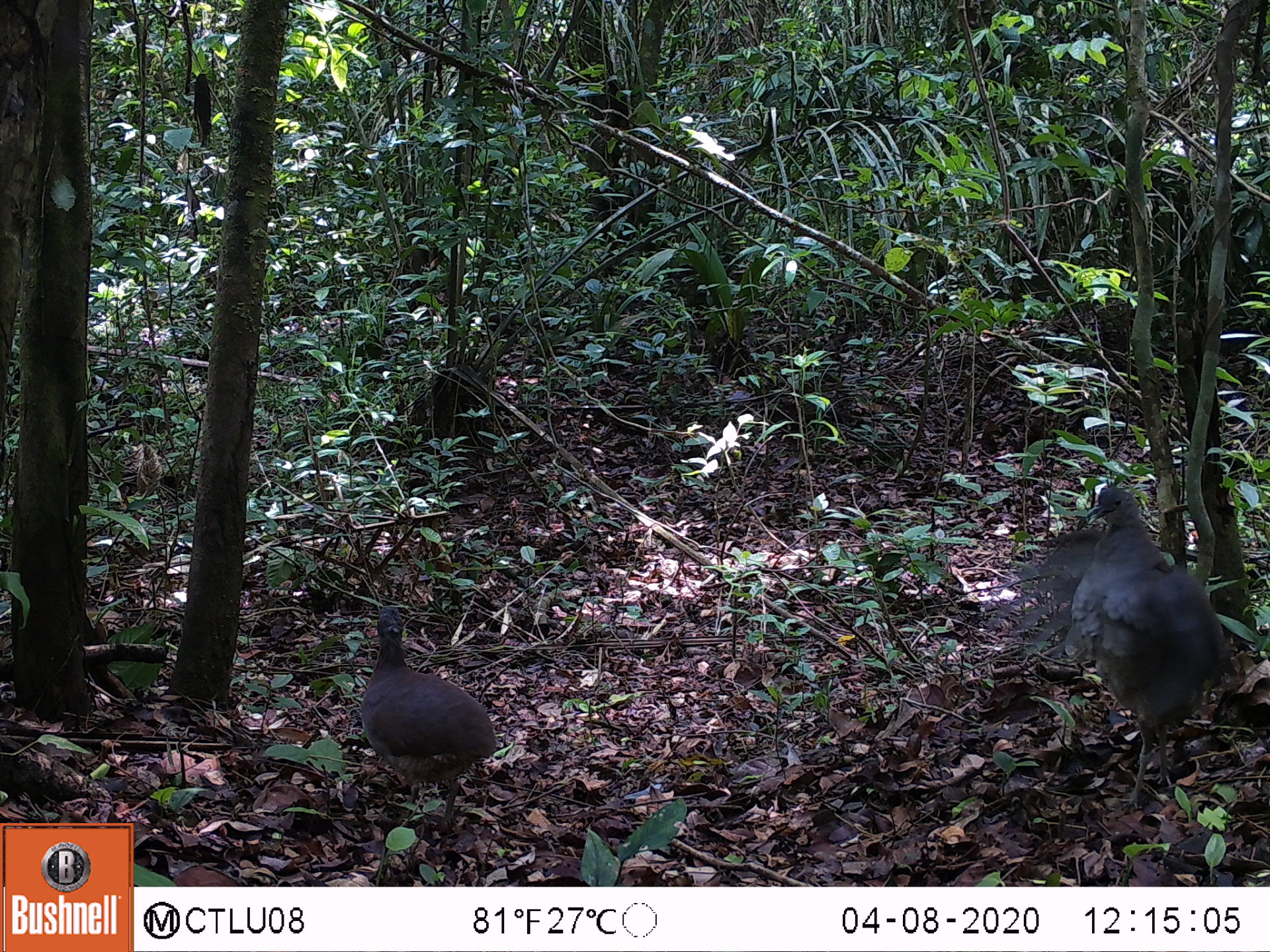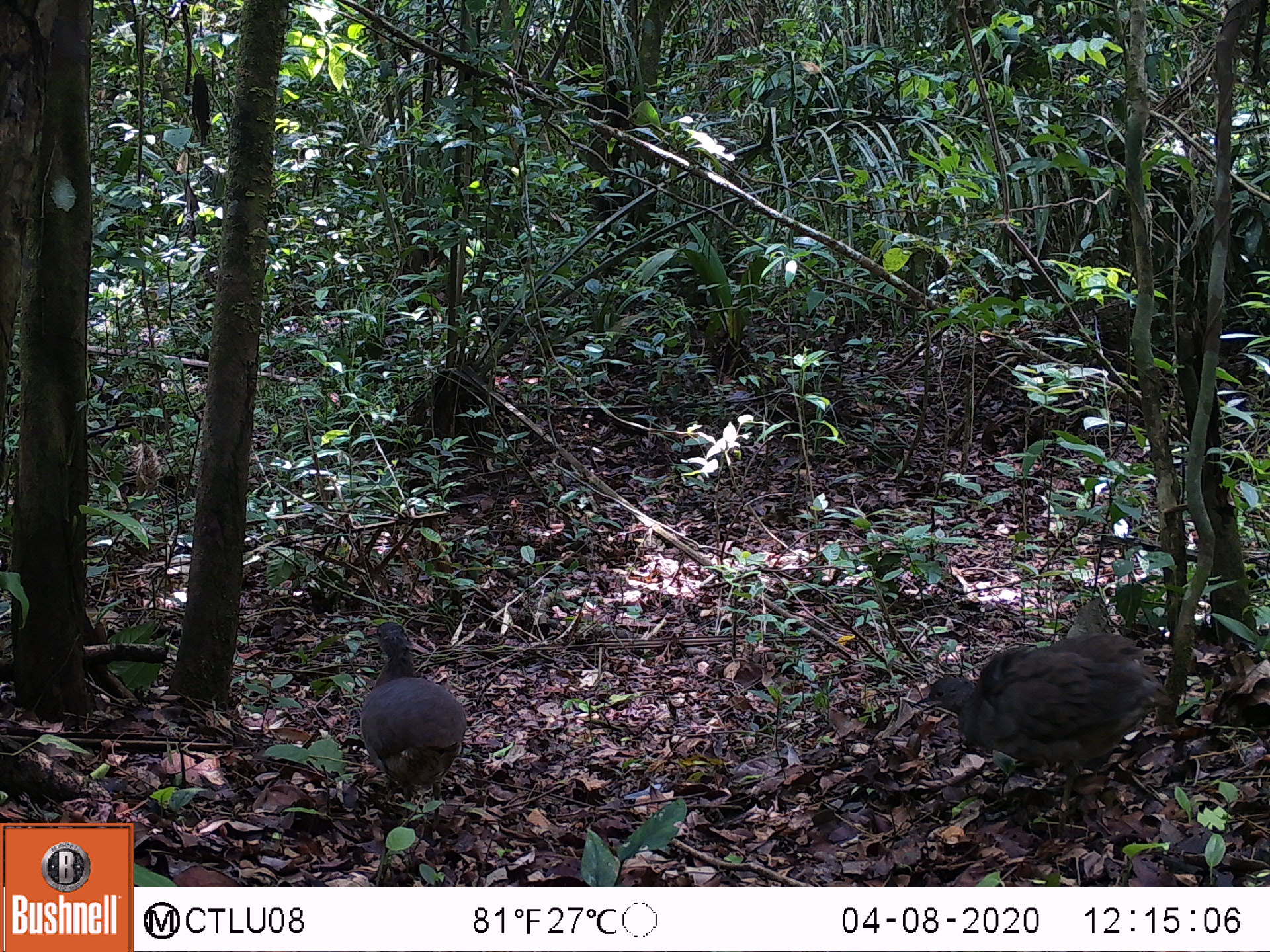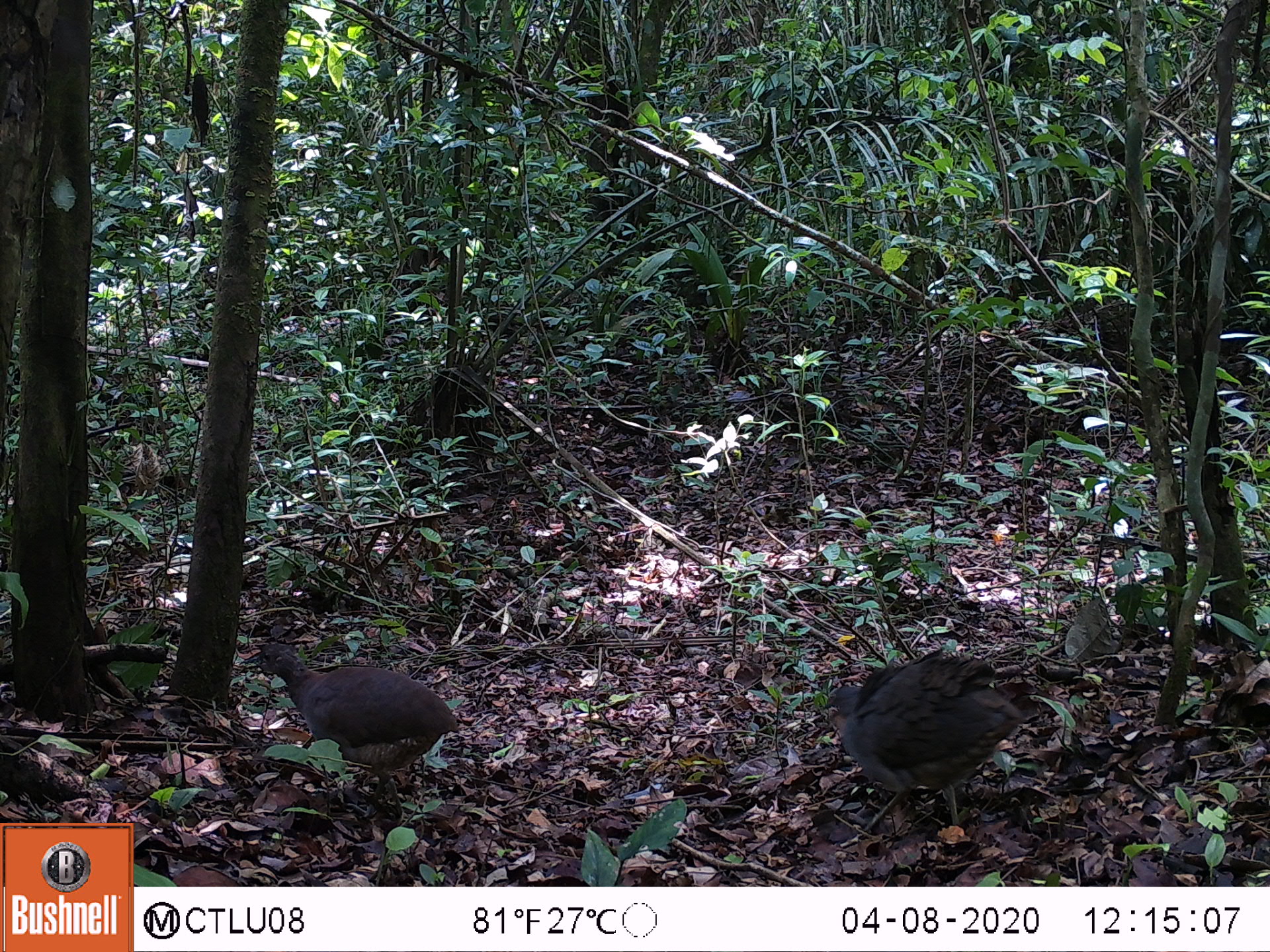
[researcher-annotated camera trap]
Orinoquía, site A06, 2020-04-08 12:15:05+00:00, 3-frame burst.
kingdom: Animalia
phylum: Chordata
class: Aves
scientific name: Aves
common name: bird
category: unknown bird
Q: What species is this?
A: Unknown bird (bird) (Aves).